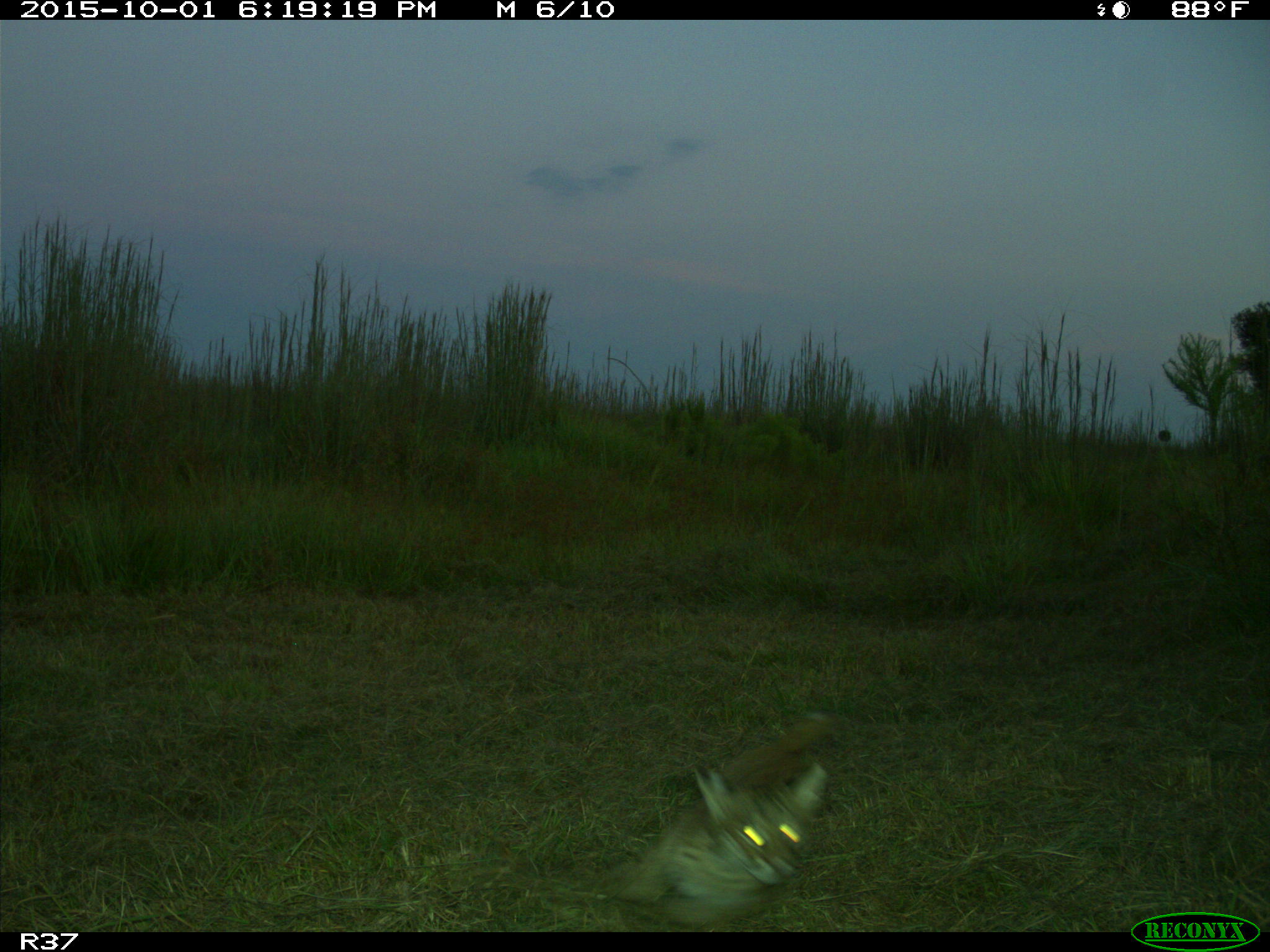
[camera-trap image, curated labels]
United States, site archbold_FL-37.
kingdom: Animalia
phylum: Chordata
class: Mammalia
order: Carnivora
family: Felidae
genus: Lynx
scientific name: Lynx rufus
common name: bobcat